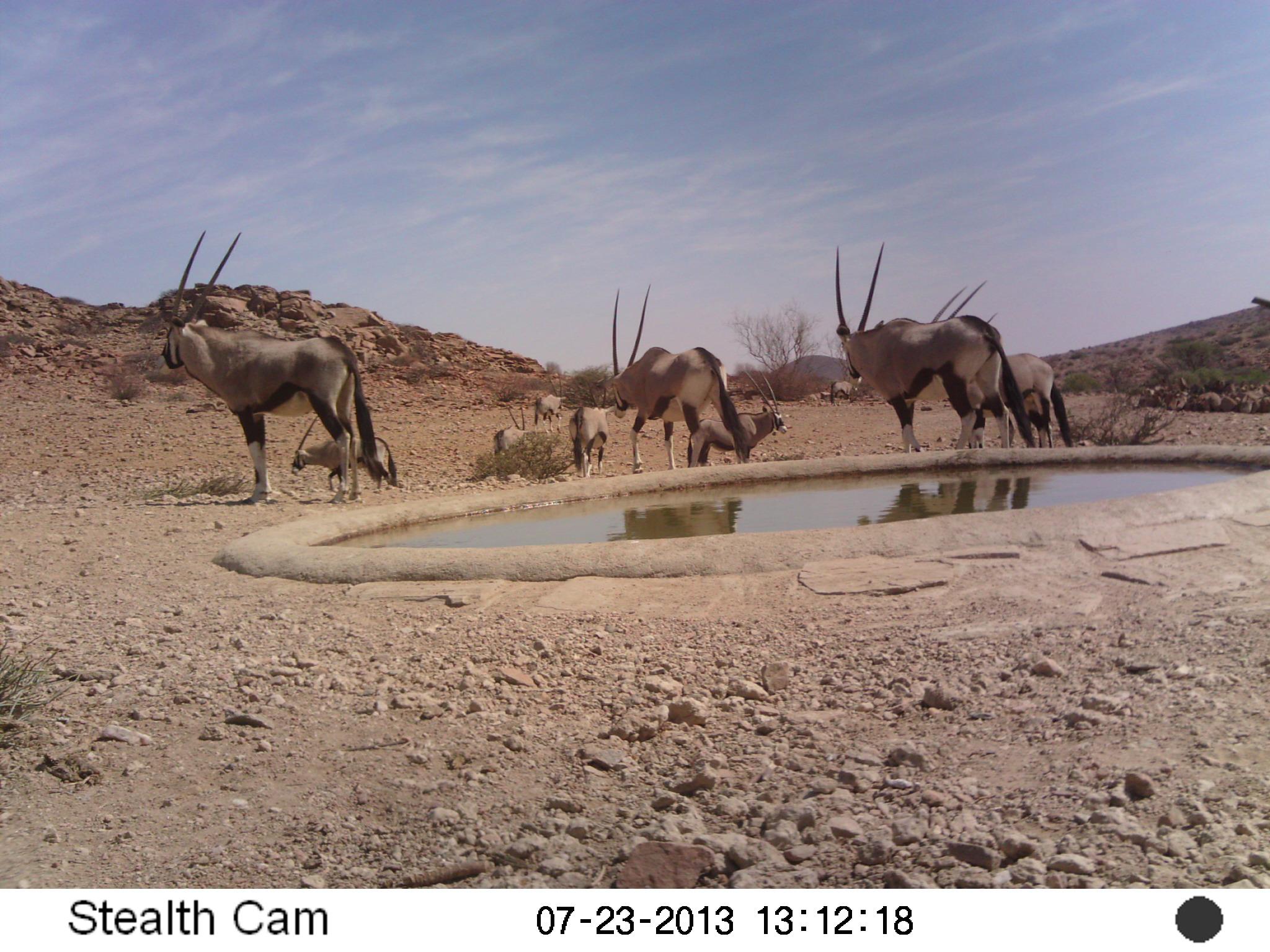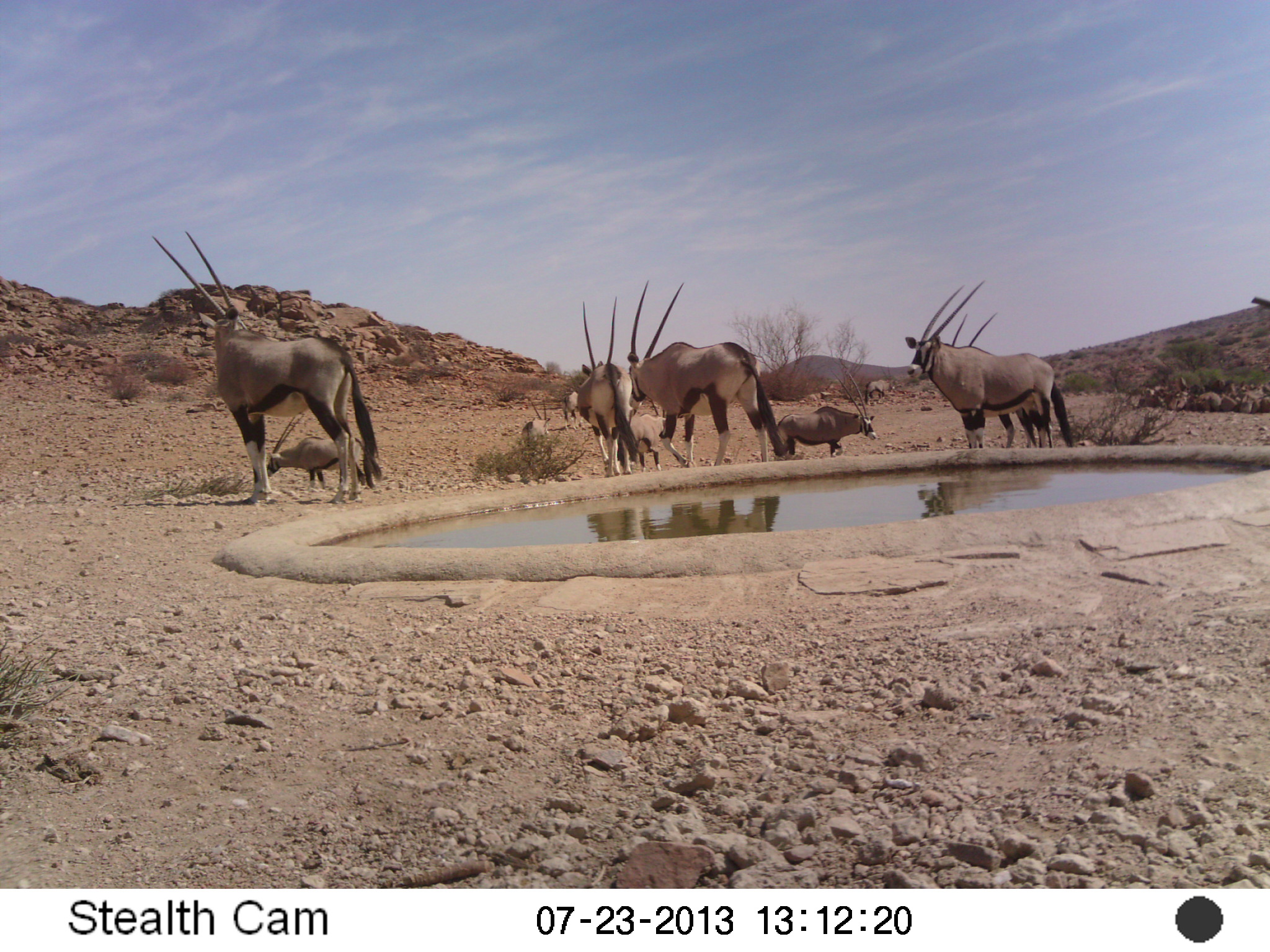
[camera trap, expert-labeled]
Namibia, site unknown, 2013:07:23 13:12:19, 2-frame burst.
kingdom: Animalia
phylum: Chordata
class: Mammalia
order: Artiodactyla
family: Bovidae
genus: Oryx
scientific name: Oryx gazella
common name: gemsbok